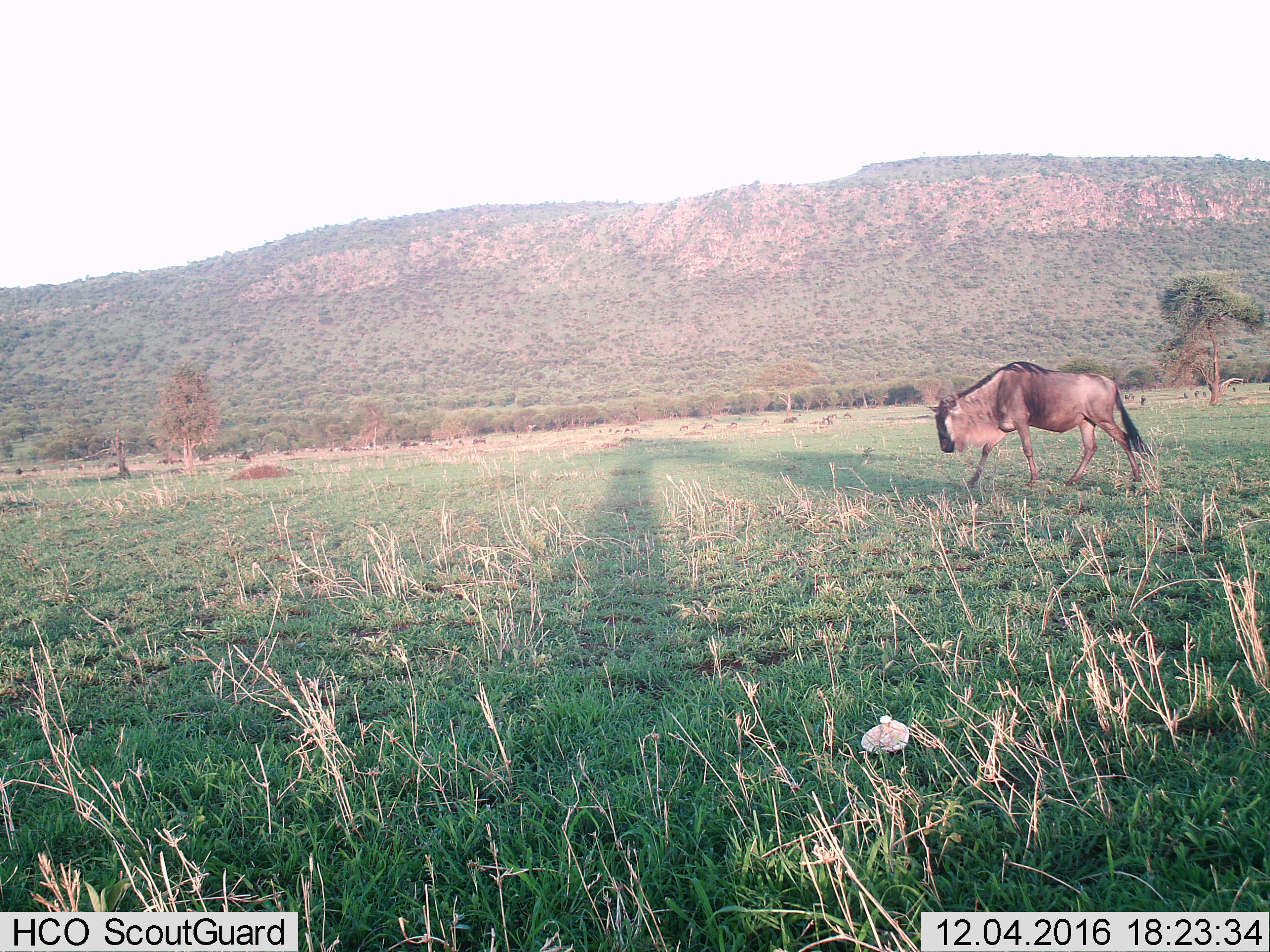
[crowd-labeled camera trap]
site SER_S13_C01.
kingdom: Animalia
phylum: Chordata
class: Mammalia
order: Artiodactyla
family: Bovidae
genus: Connochaetes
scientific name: Connochaetes taurinus taurinus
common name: blue wildebeest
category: wildebeestblue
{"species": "wildebeestblue (blue wildebeest) (Connochaetes taurinus taurinus)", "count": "1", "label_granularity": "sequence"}